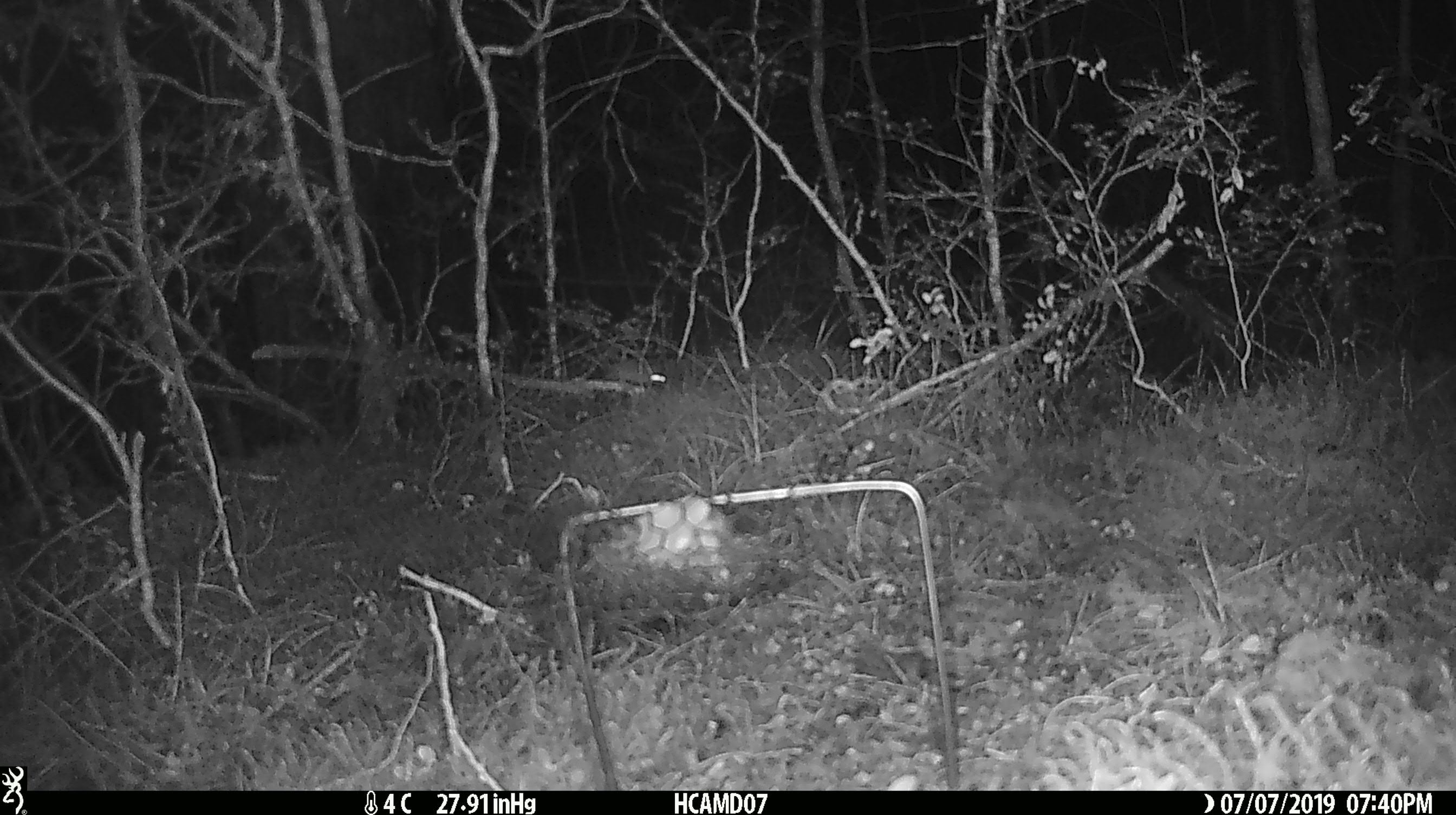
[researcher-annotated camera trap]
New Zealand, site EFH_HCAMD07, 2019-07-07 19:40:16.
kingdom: Animalia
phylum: Chordata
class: Mammalia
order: Rodentia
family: Muridae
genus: Mus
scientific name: Mus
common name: mouse